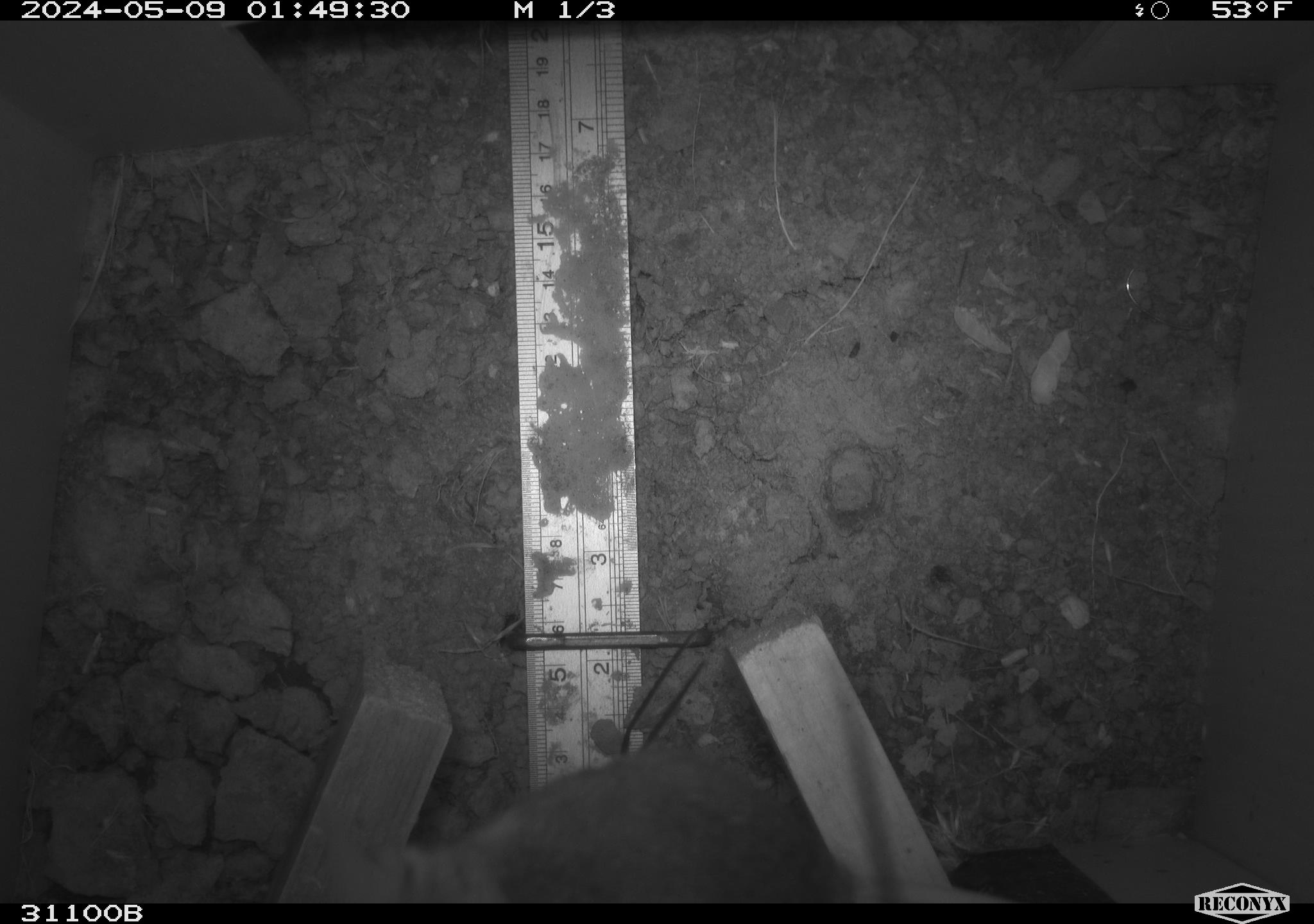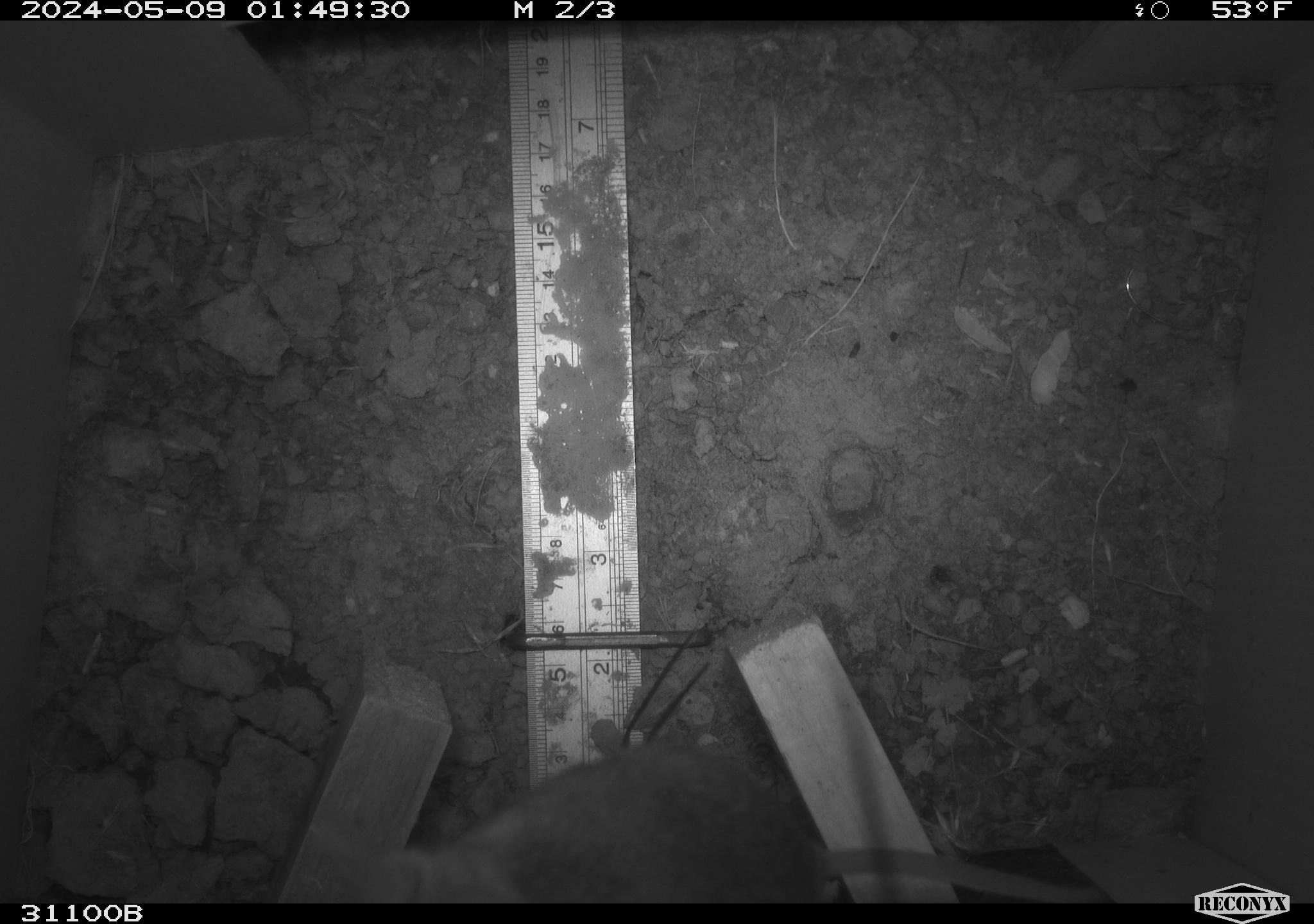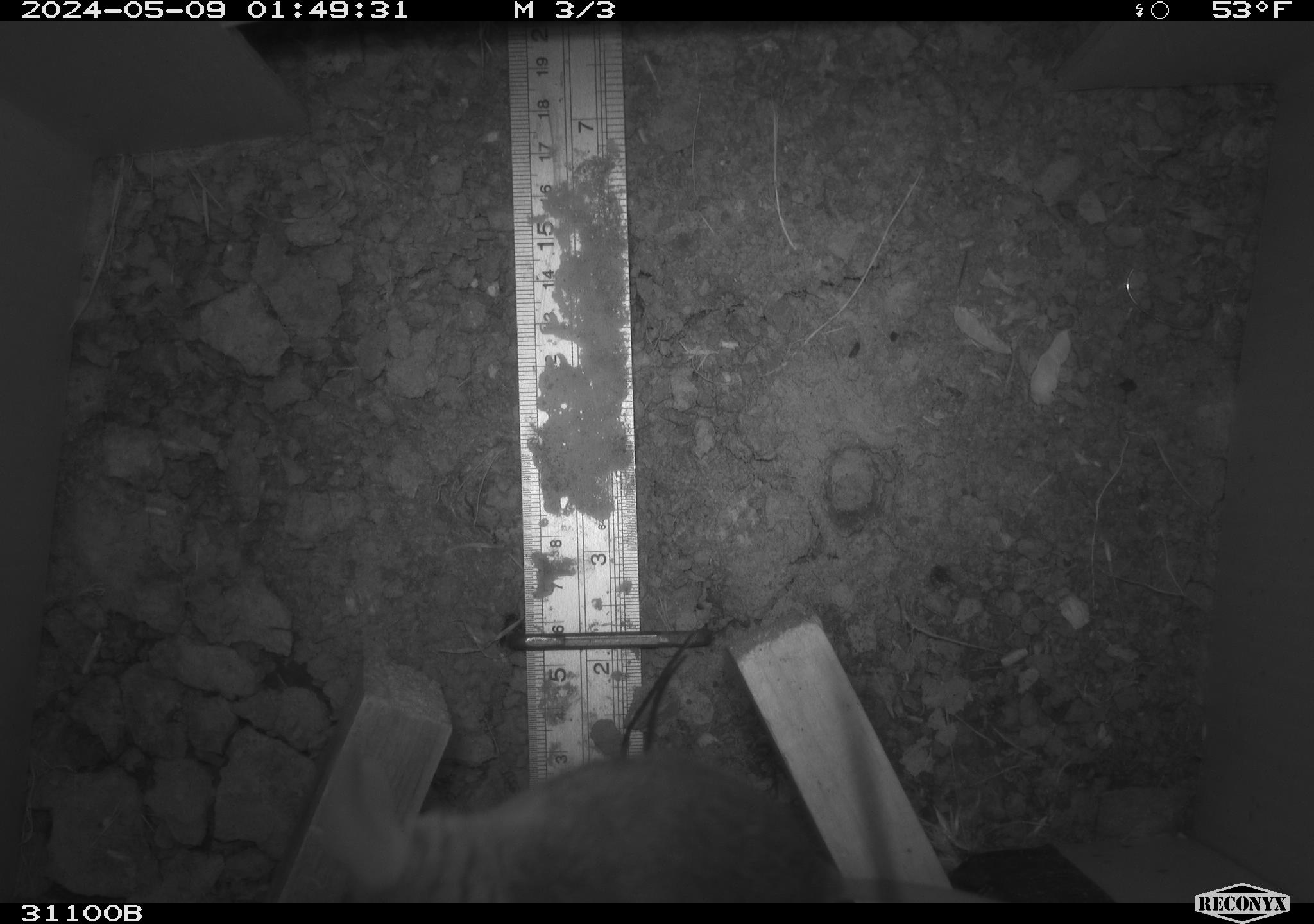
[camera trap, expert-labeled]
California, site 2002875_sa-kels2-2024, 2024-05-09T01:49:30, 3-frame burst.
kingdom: Animalia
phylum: Chordata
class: Mammalia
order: Rodentia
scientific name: Rodentia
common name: rodent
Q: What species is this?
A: Rodent (Rodentia).